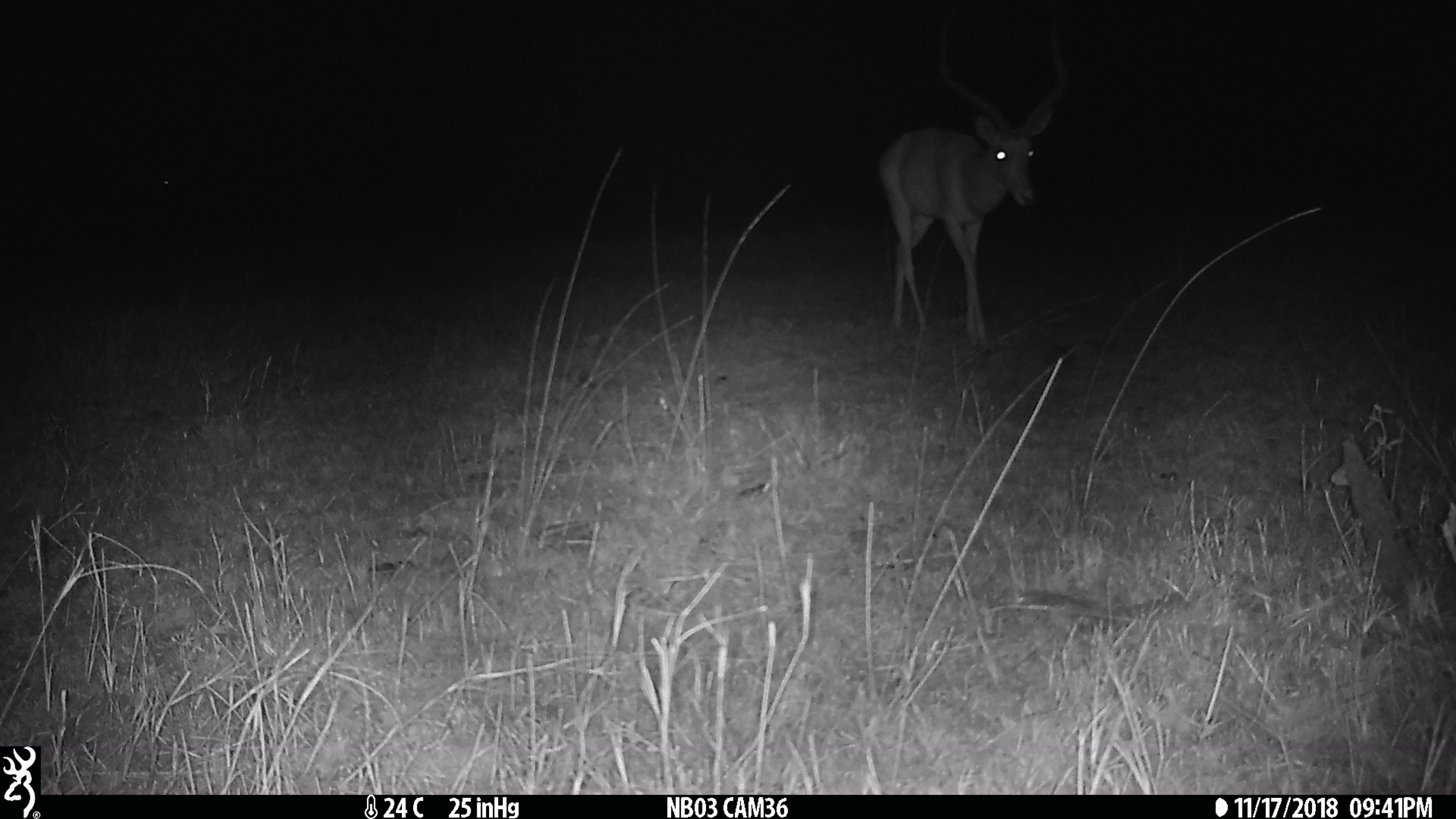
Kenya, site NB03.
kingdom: Animalia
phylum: Chordata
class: Mammalia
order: Artiodactyla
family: Bovidae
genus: Aepyceros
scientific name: Aepyceros melampus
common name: impala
Impala (Aepyceros melampus).